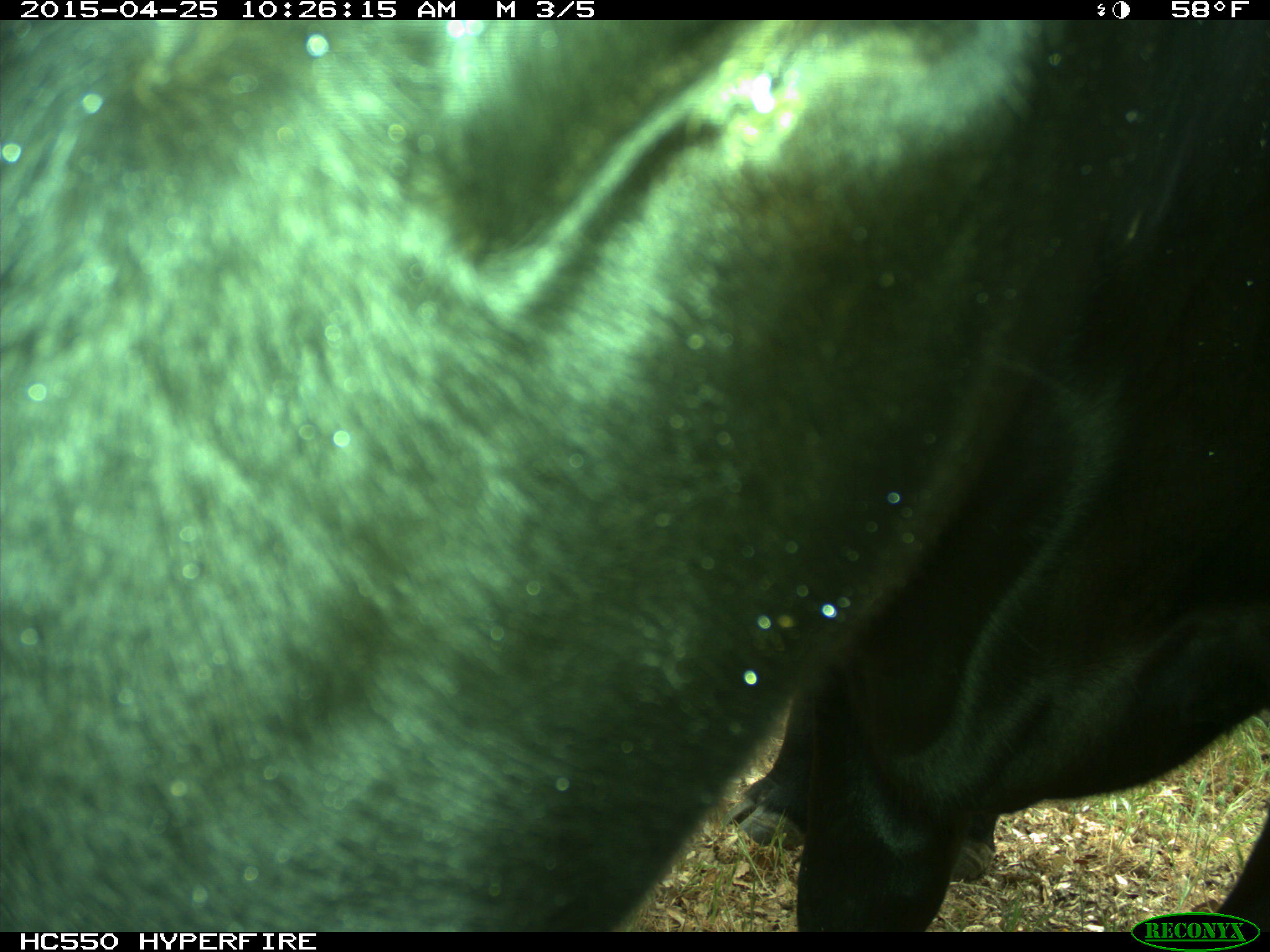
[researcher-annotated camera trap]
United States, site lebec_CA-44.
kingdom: Animalia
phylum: Chordata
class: Mammalia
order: Artiodactyla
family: Suidae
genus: Sus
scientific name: Sus scrofa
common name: wild boar